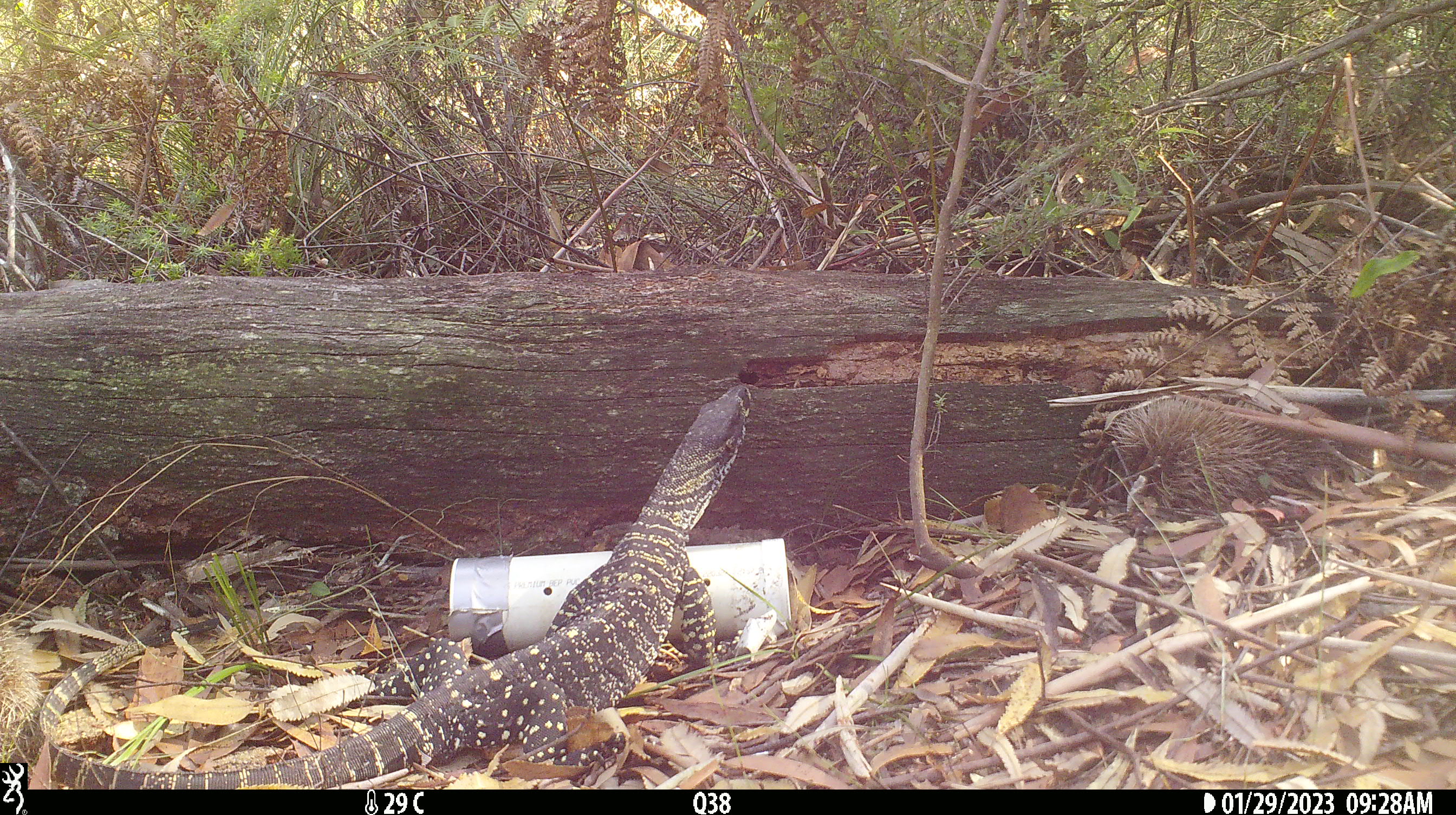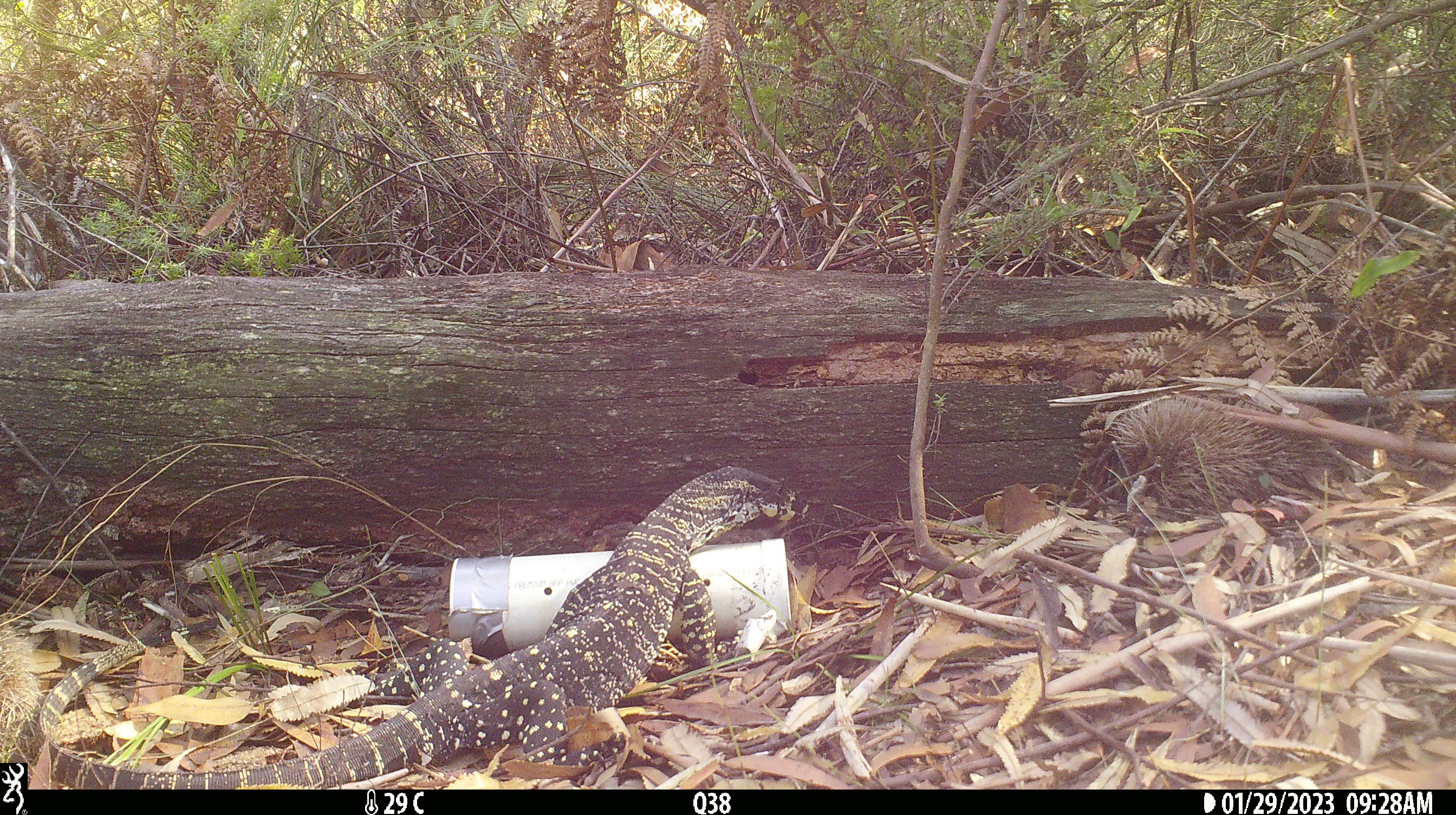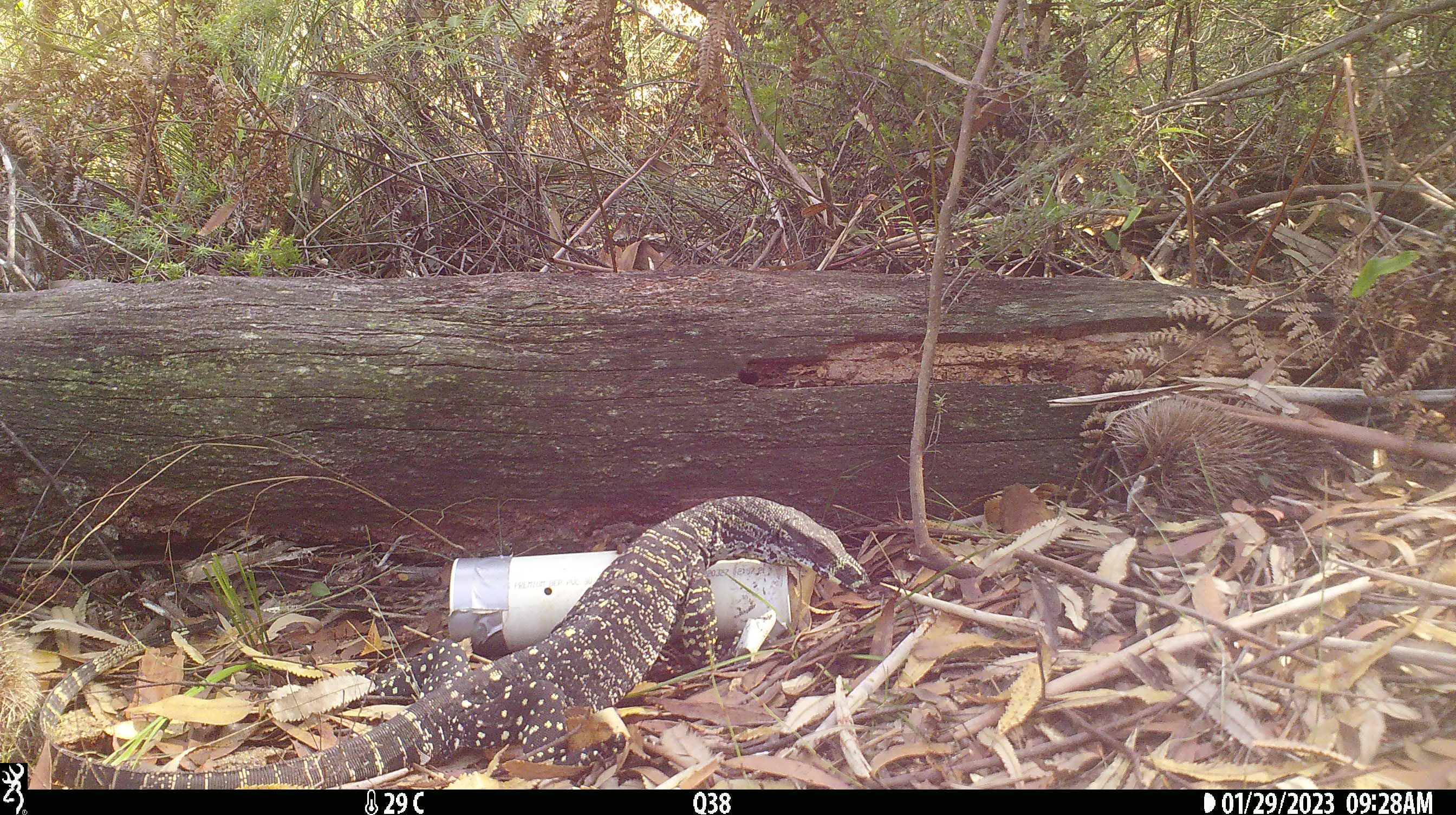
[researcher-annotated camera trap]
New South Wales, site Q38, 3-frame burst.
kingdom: Animalia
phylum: Chordata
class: Reptilia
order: Squamata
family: Varanidae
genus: Varanus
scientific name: Varanus varius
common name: lace monitor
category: goanna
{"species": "goanna (lace monitor) (Varanus varius)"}